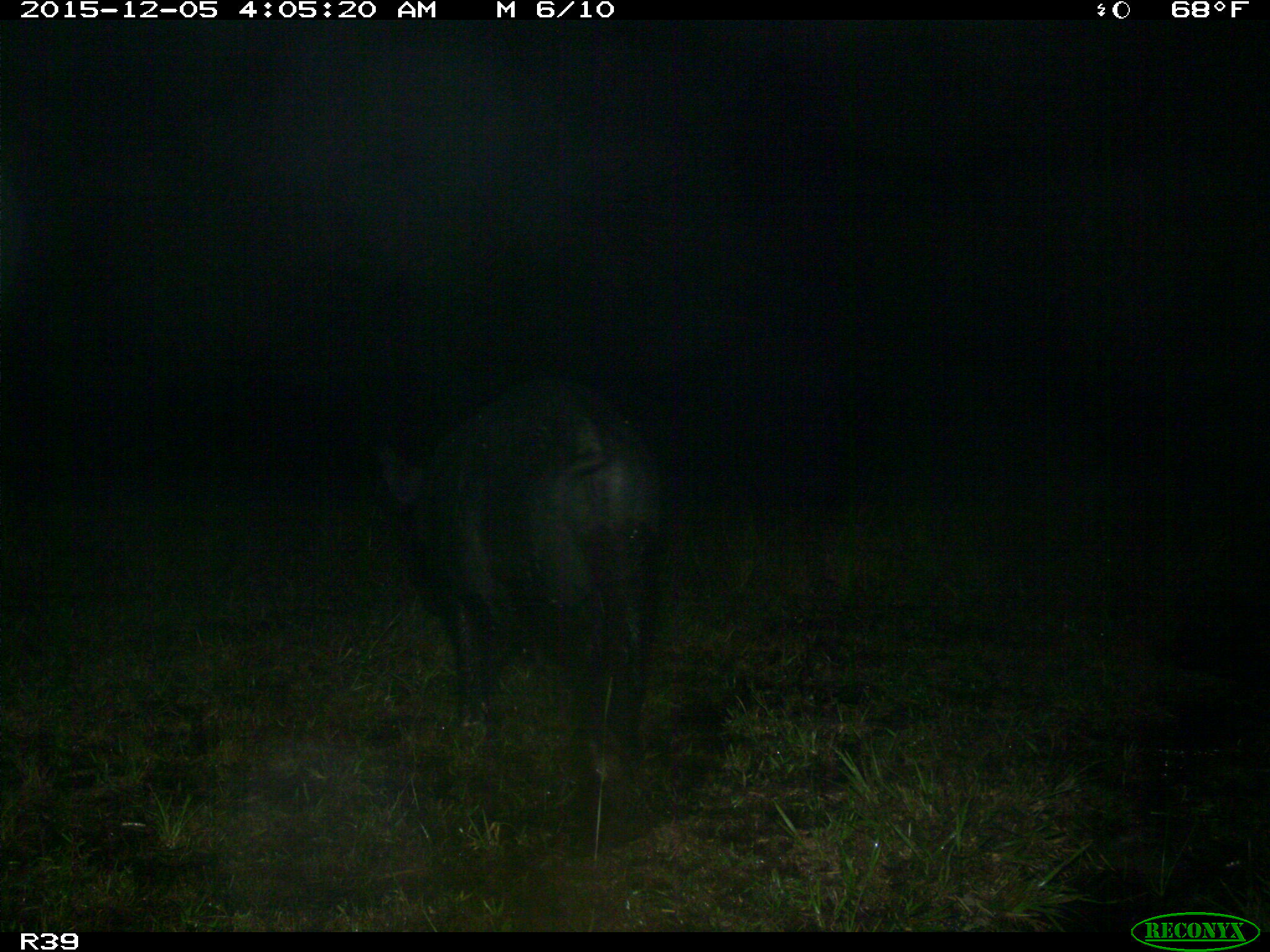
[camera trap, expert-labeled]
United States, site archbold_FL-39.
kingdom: Animalia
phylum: Chordata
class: Mammalia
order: Artiodactyla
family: Suidae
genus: Sus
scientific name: Sus scrofa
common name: wild boar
Sus scrofa (wild boar).